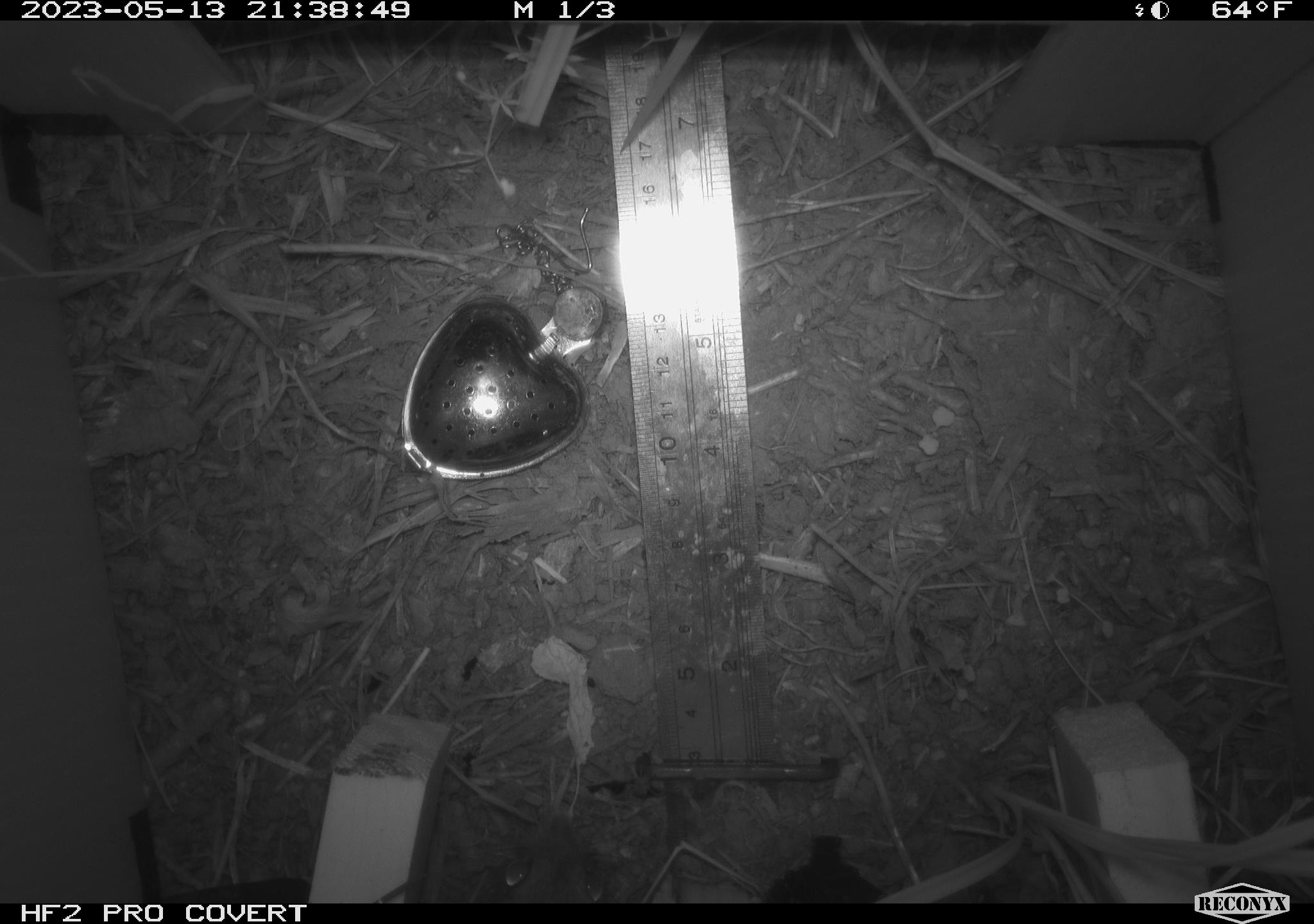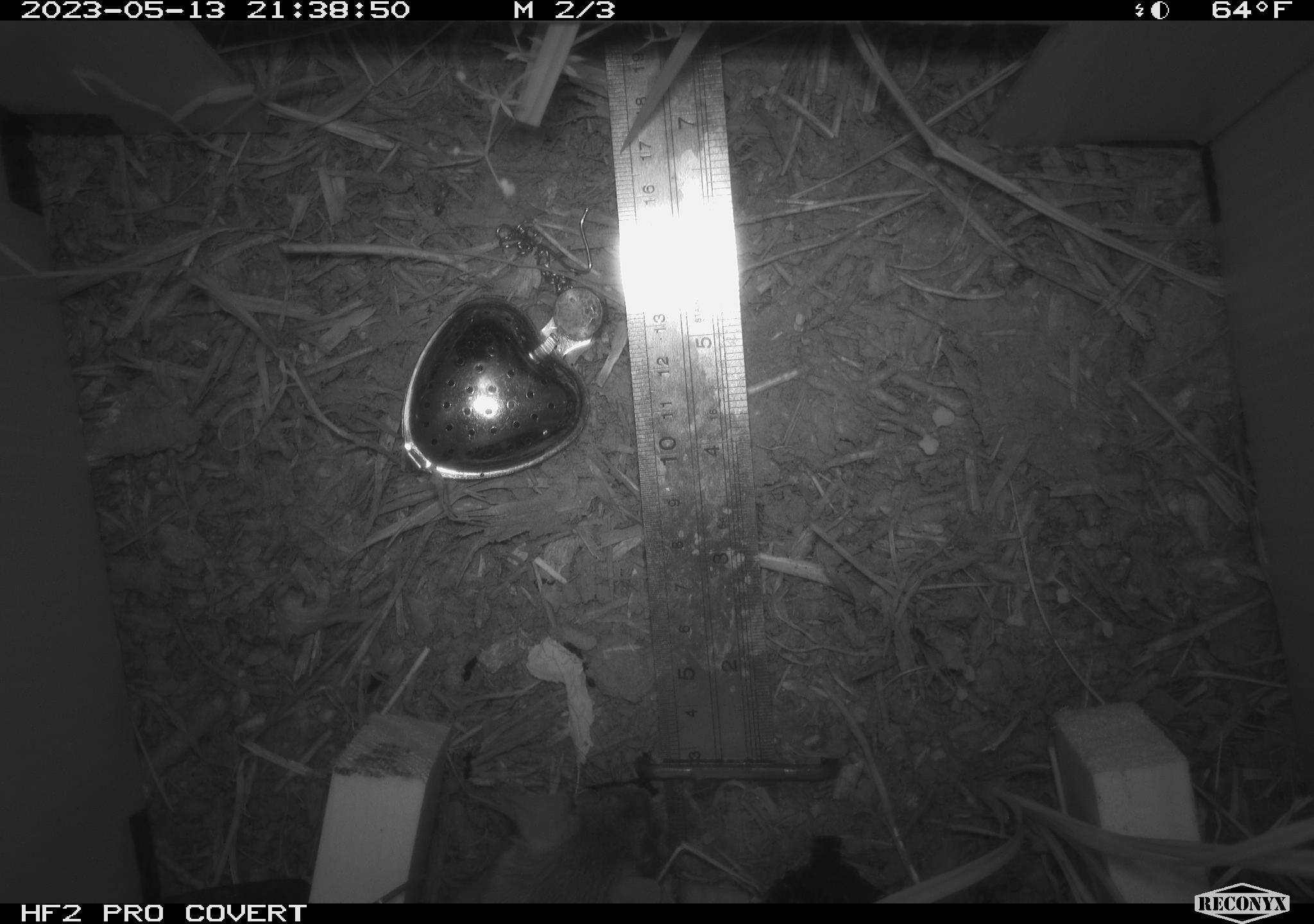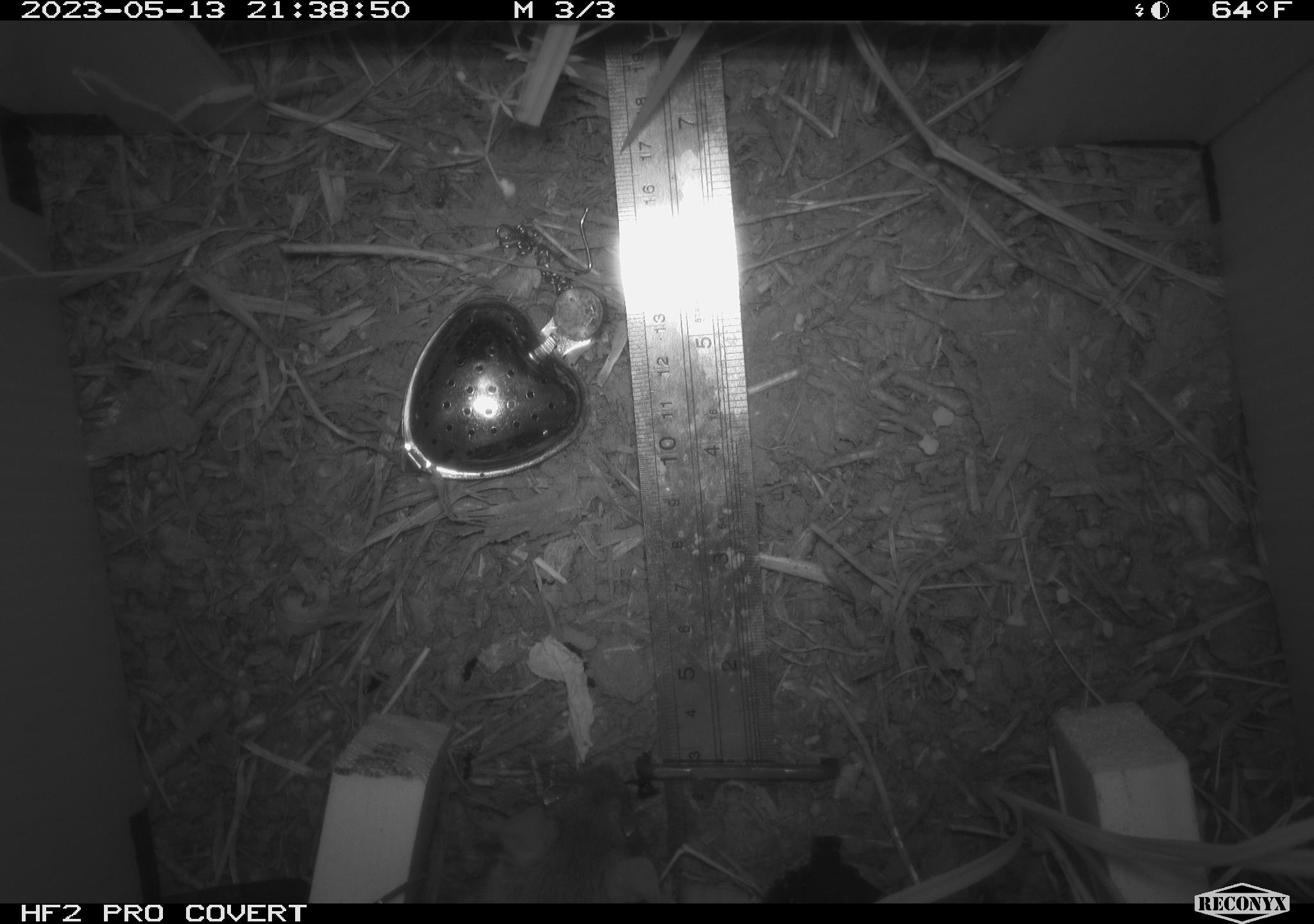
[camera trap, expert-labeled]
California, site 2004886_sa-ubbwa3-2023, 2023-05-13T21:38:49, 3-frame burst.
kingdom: Animalia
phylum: Chordata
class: Mammalia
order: Rodentia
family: Muridae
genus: Rattus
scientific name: Rattus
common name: rat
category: rattus species